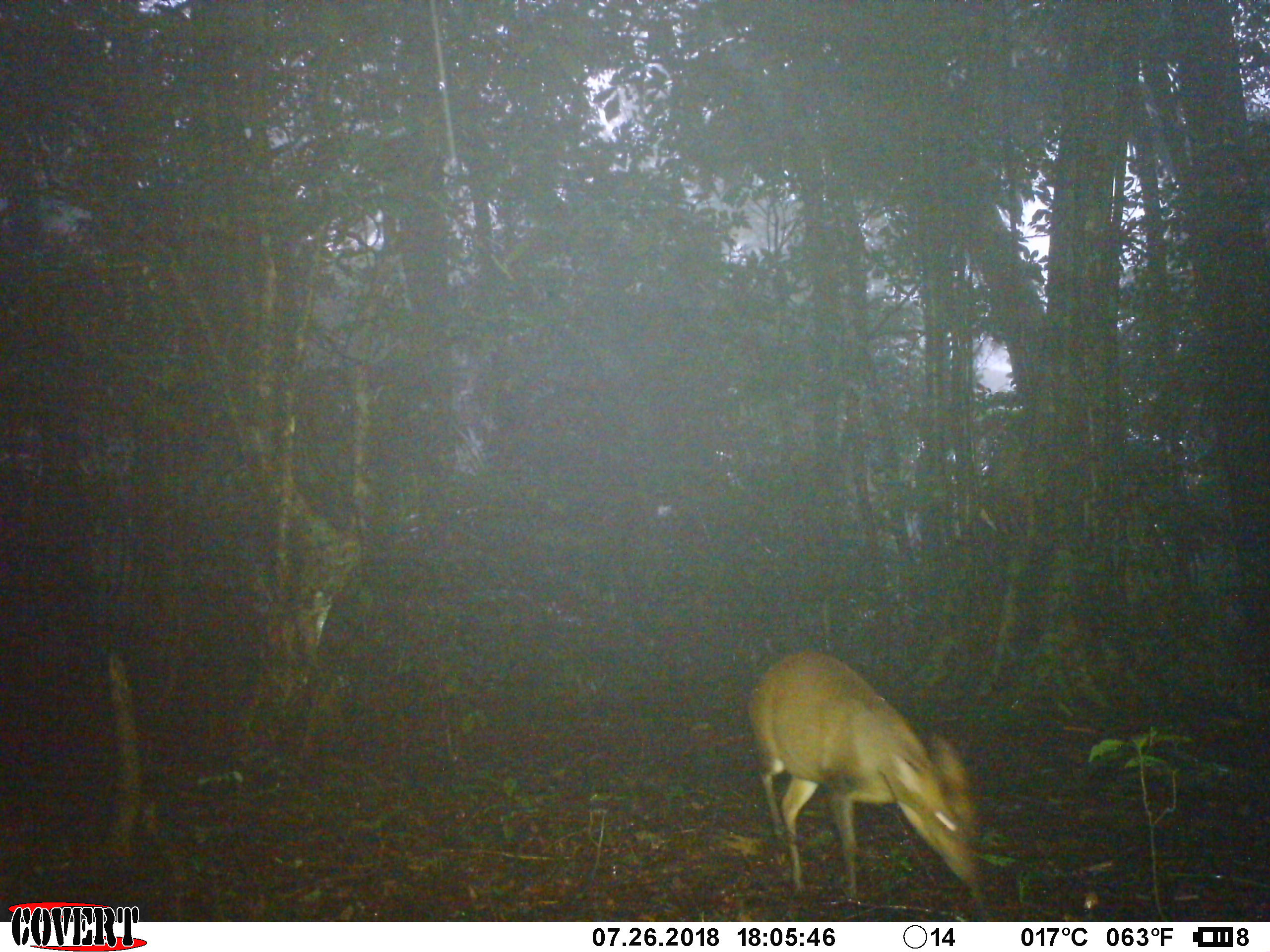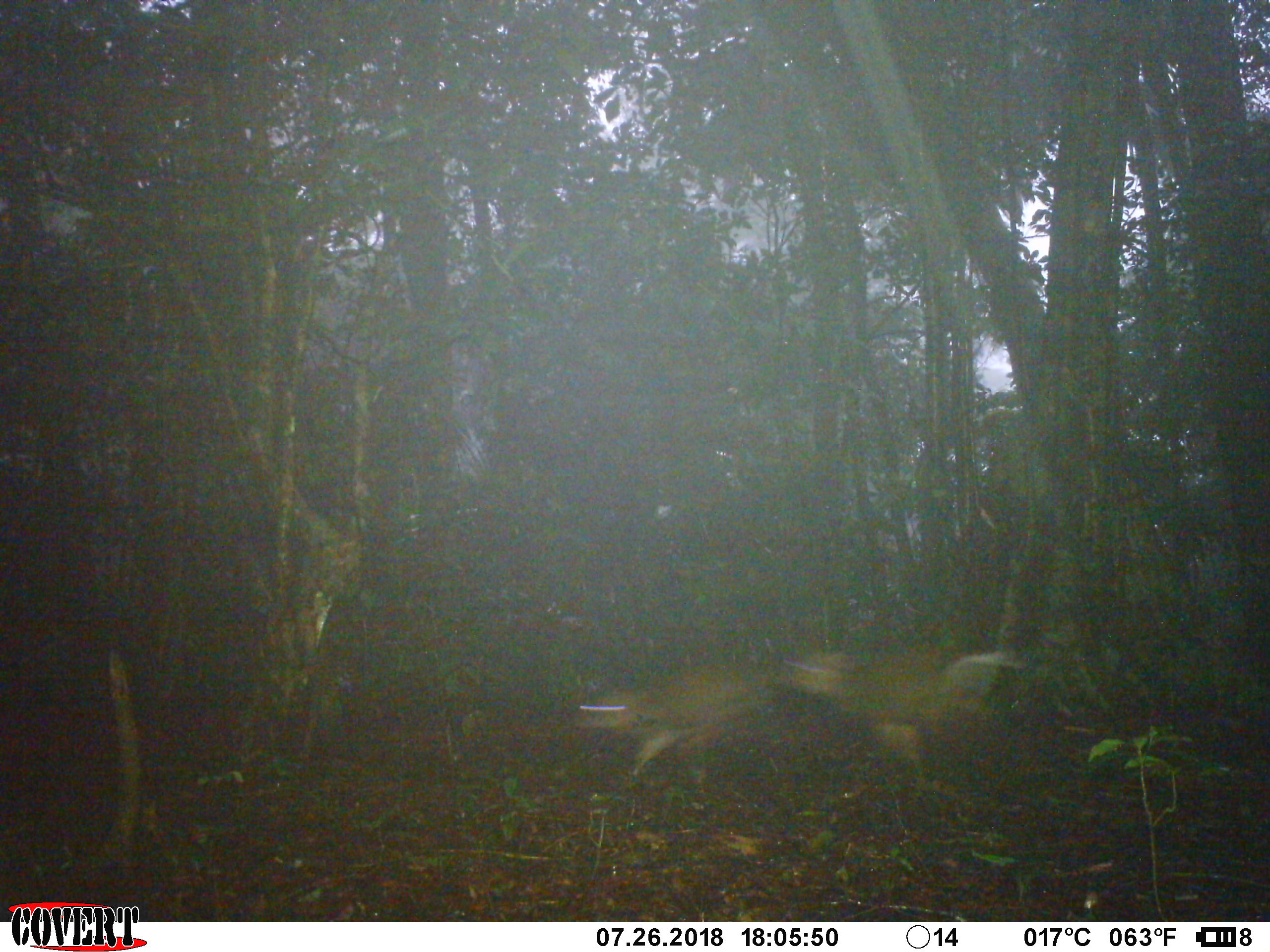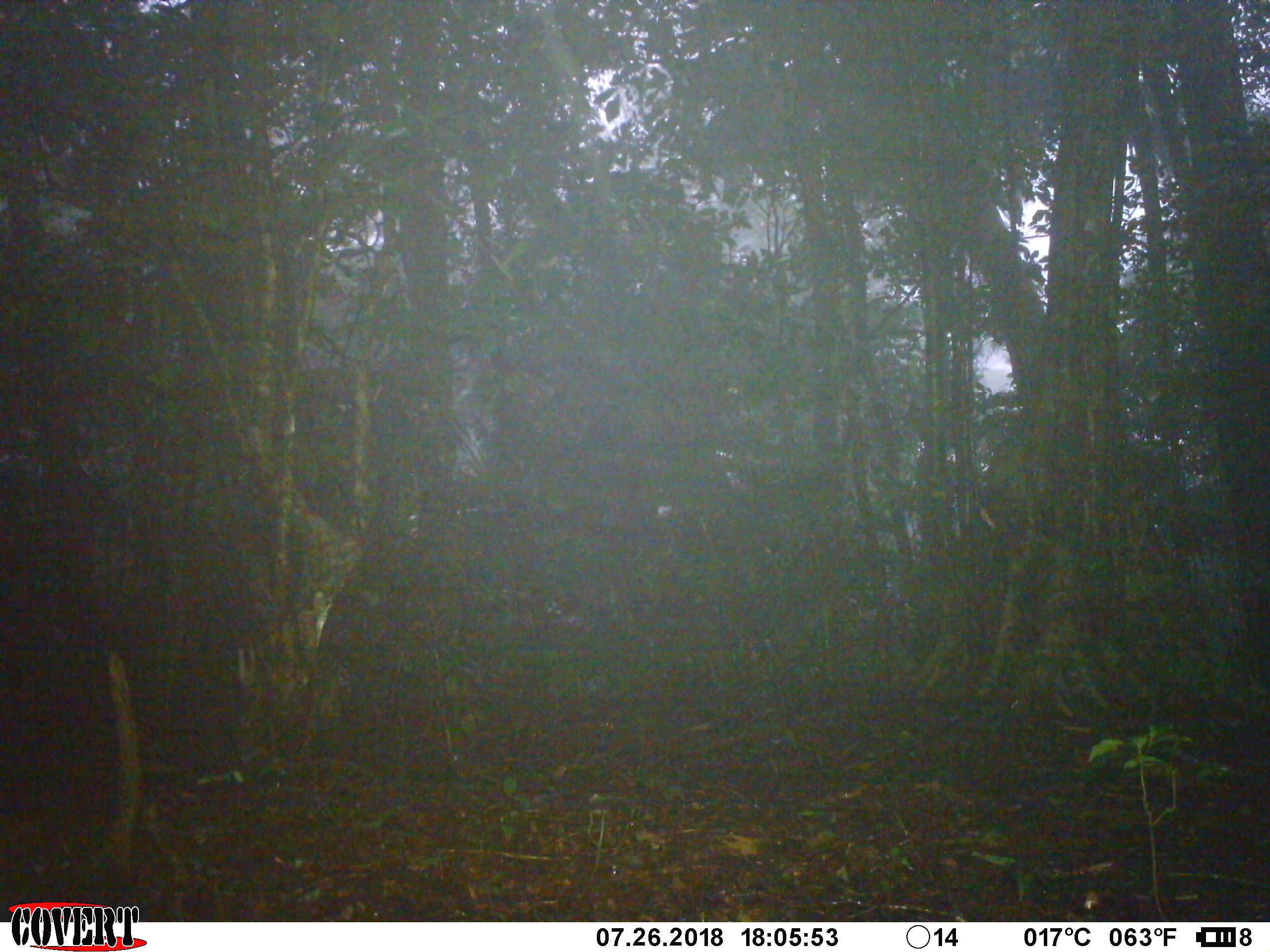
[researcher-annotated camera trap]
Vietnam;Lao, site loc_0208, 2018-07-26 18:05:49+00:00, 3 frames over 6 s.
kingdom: Animalia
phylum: Chordata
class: Mammalia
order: Artiodactyla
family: Cervidae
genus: Muntiacus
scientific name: Muntiacus rooseveltorum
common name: roosevelt's muntjac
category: roosevelts muntjac group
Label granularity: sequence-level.